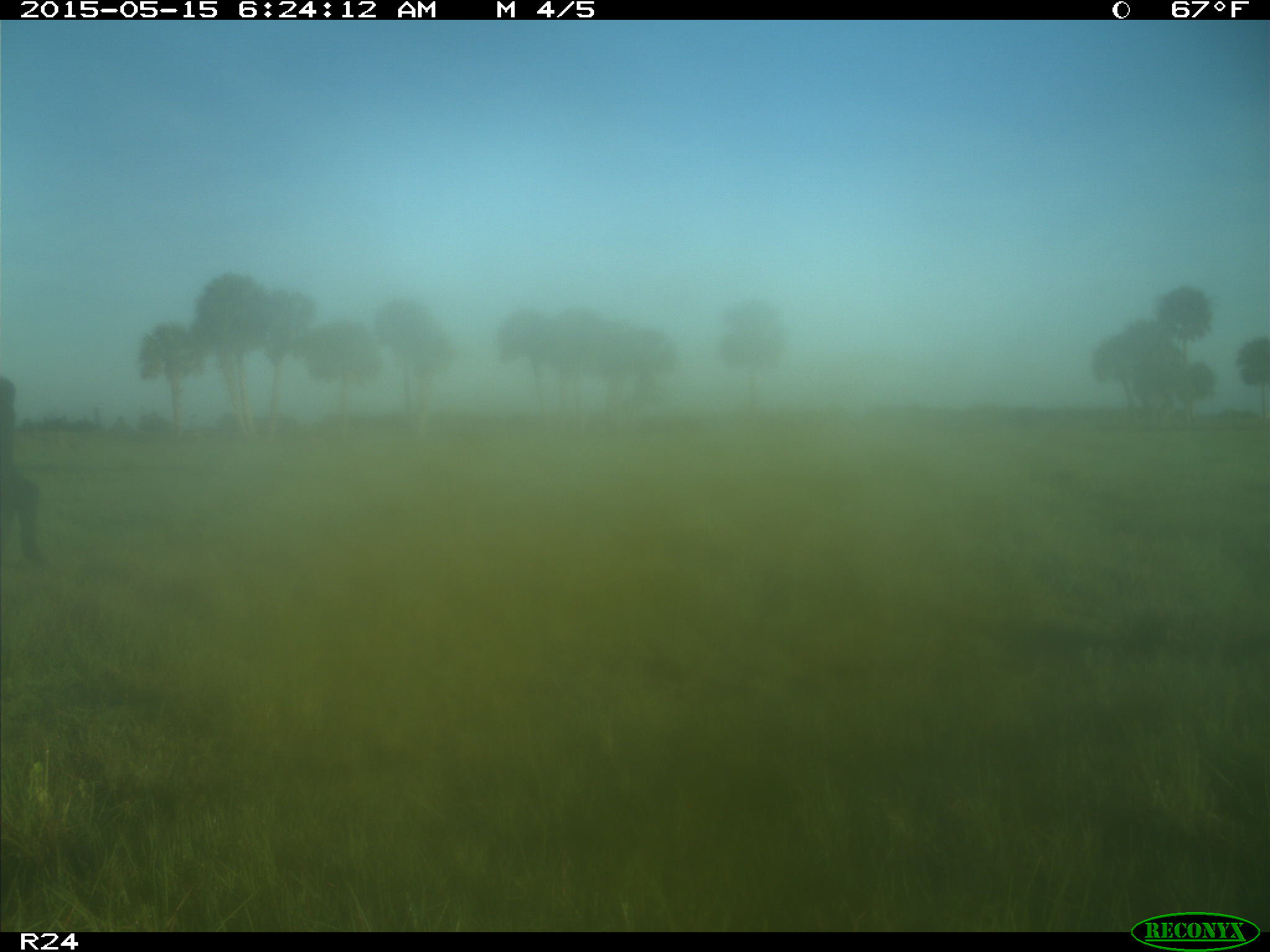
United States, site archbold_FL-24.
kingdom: Animalia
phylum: Chordata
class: Mammalia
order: Artiodactyla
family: Bovidae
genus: Bos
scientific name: Bos taurus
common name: domestic cow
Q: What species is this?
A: Bos taurus (domestic cow).